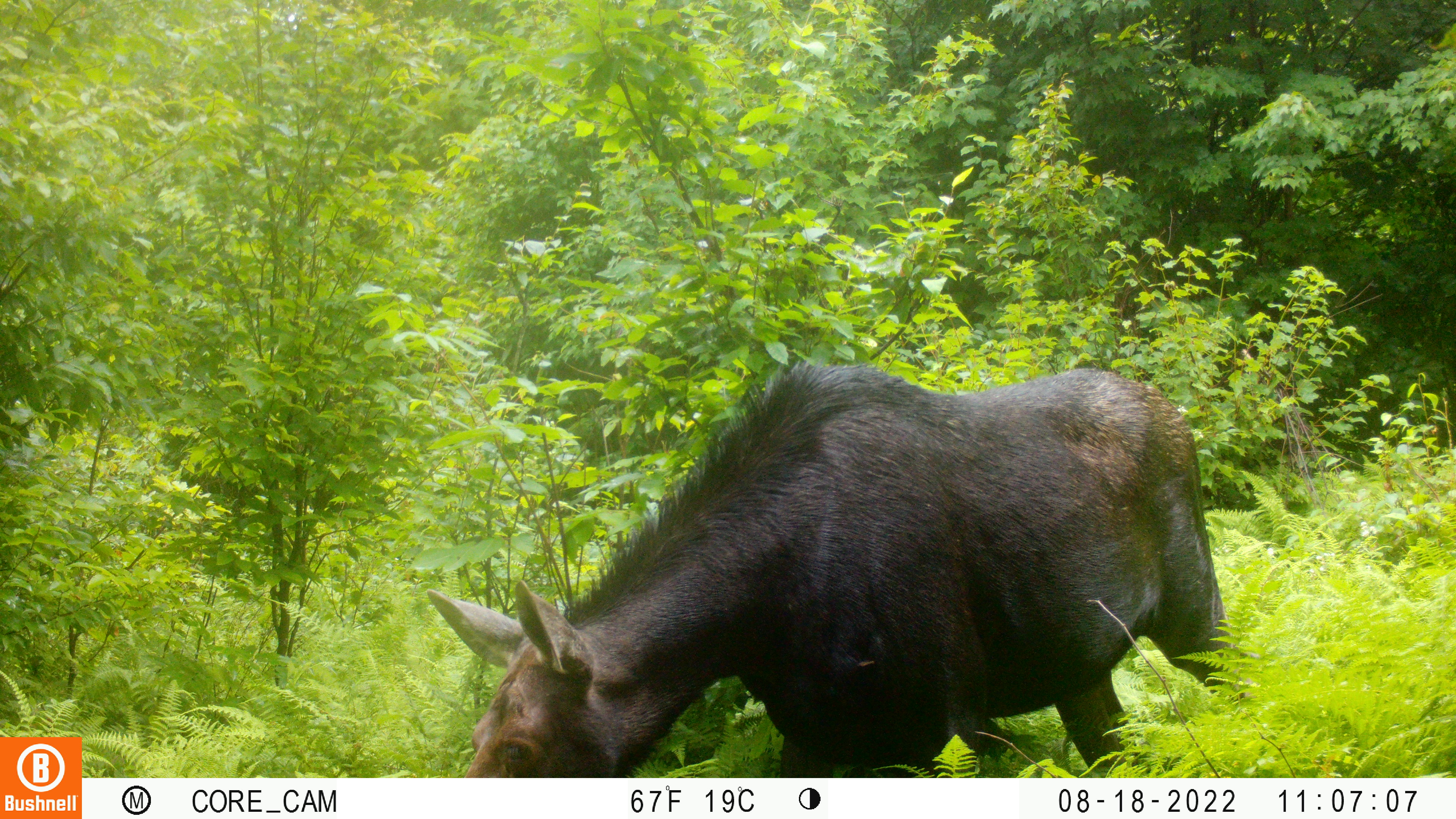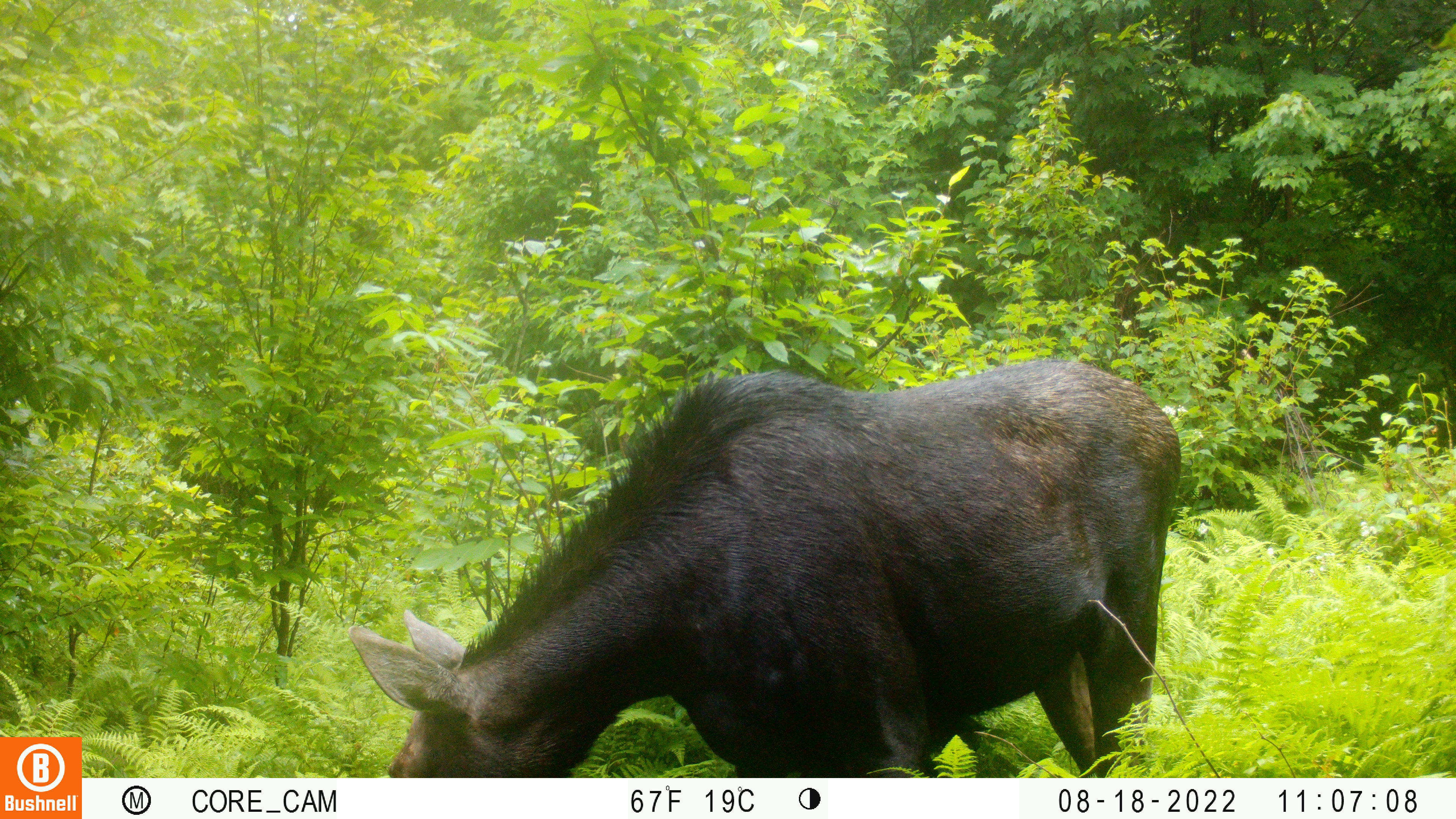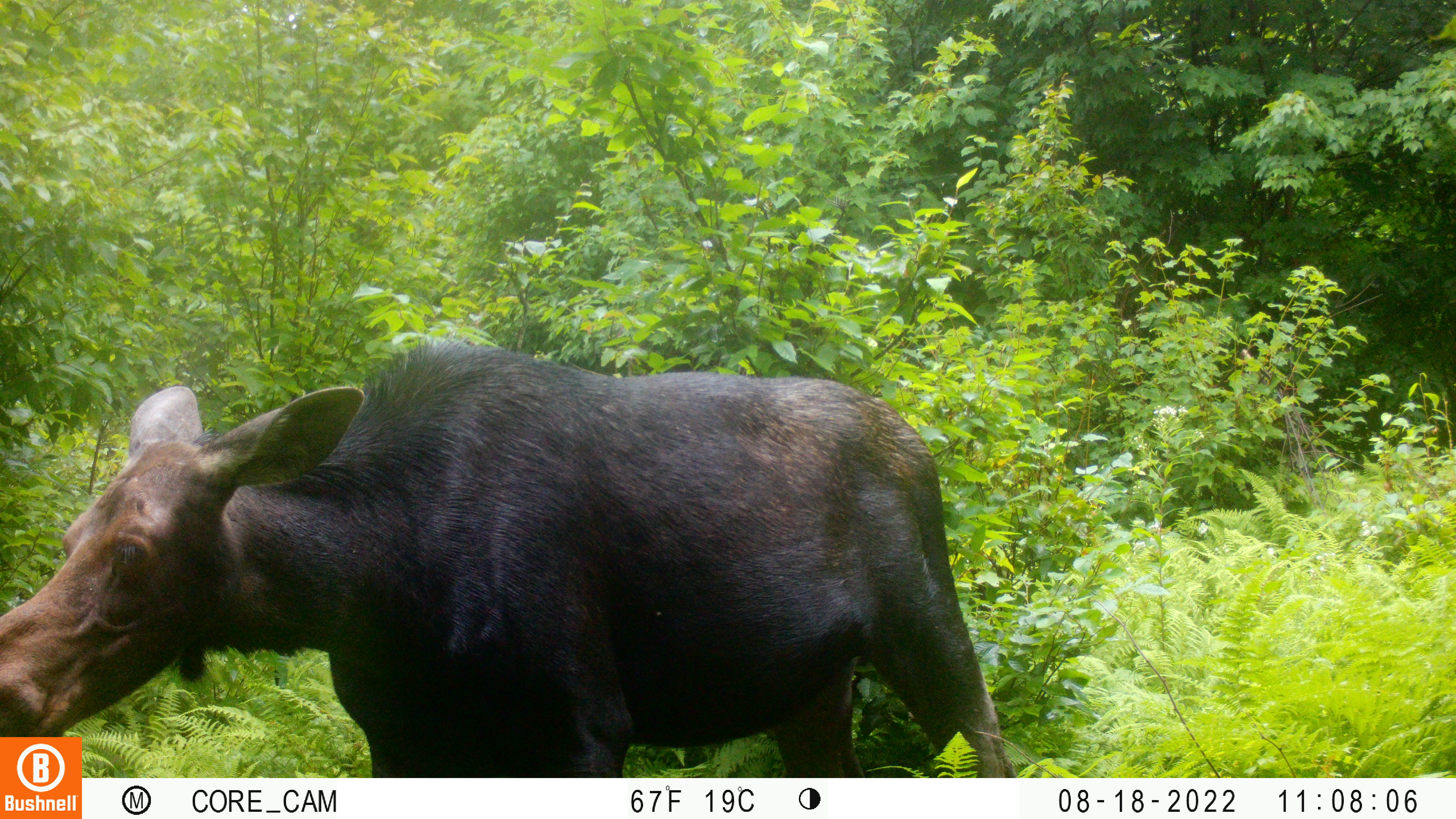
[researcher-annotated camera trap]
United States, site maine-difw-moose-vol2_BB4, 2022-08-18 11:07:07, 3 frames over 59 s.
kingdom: Animalia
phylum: Chordata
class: Mammalia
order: Artiodactyla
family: Cervidae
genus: Alces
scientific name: Alces alces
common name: moose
Moose (Alces alces).